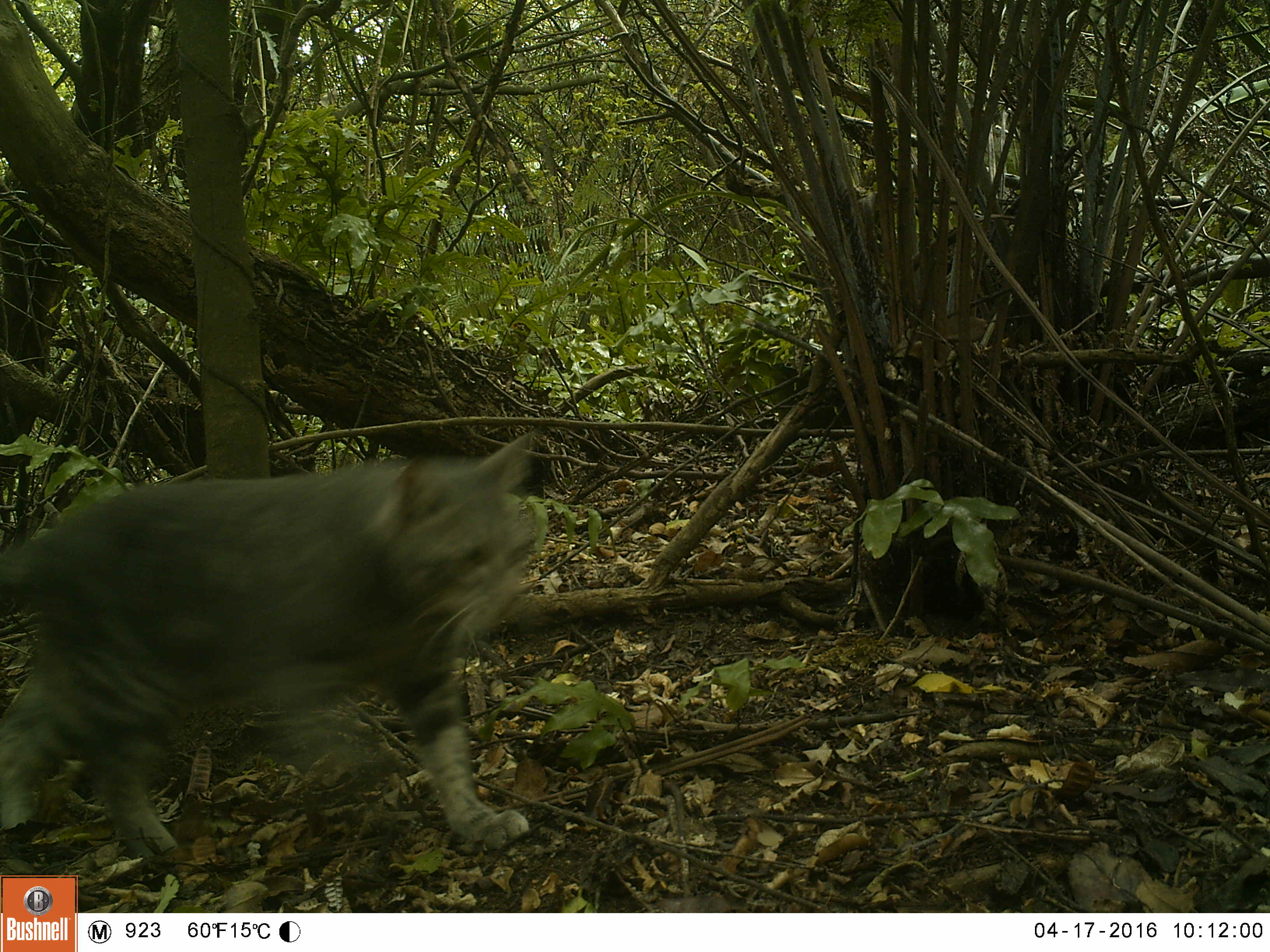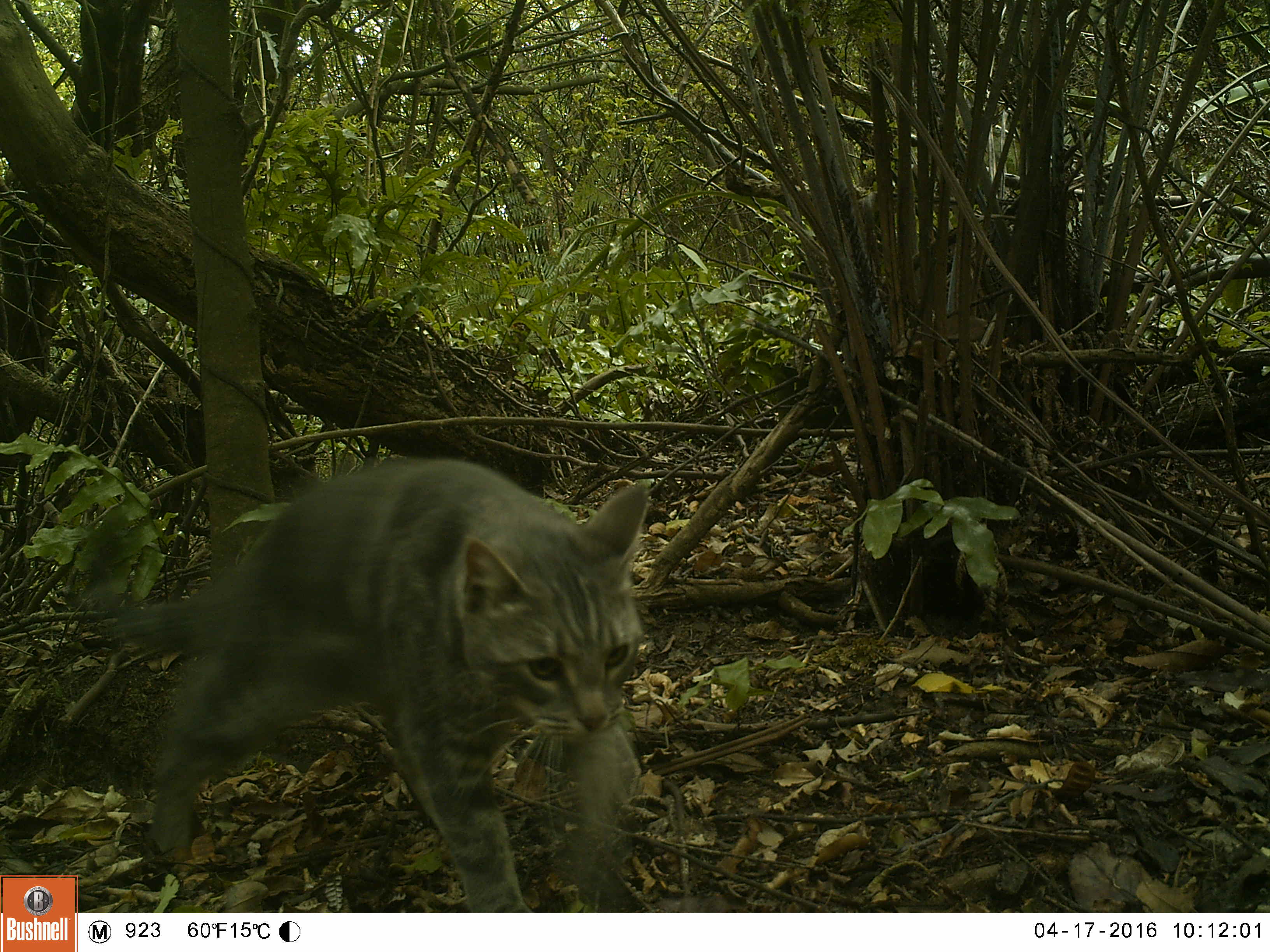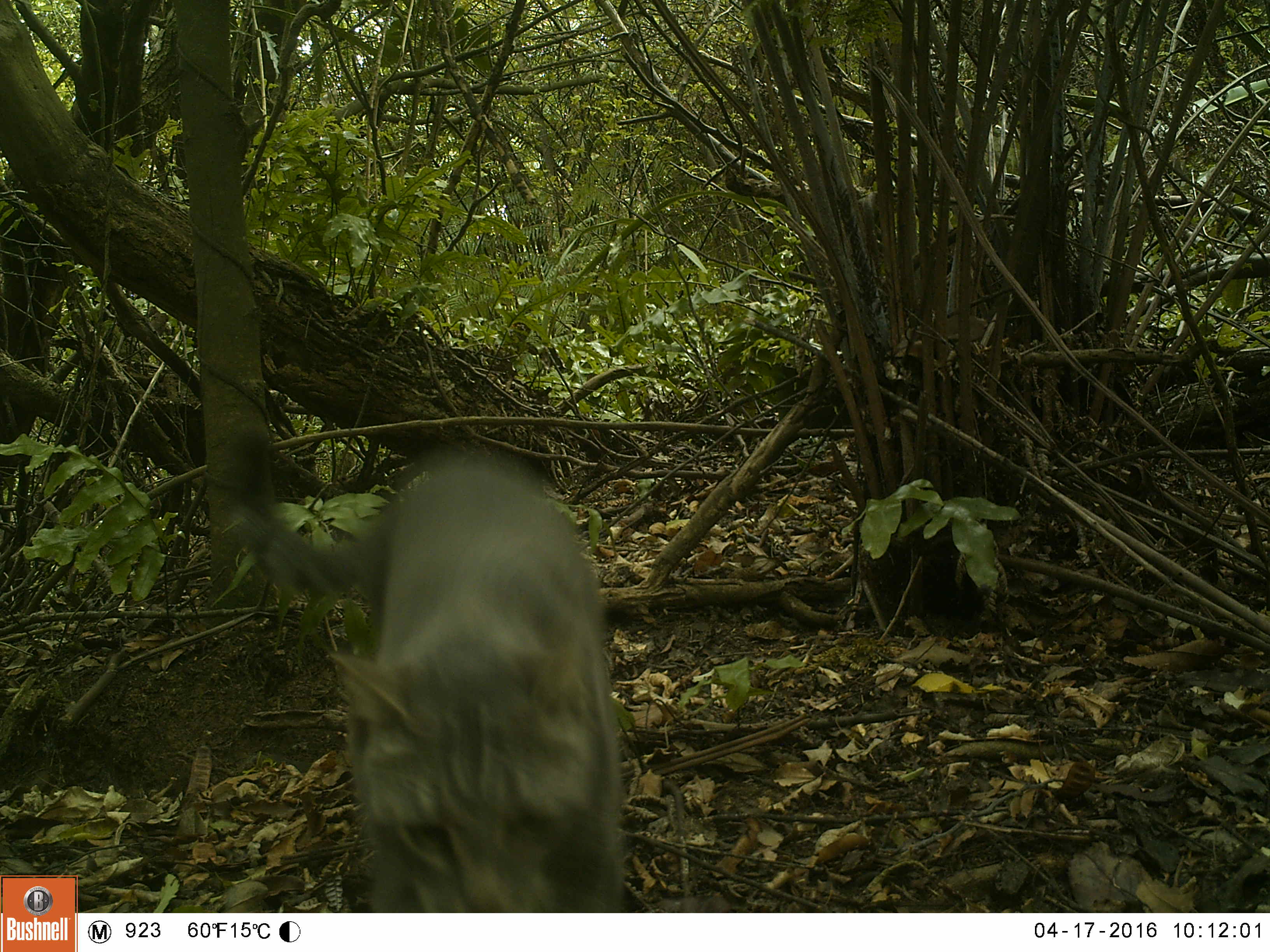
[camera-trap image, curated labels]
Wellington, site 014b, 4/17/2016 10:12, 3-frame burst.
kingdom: Animalia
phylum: Chordata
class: Mammalia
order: Carnivora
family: Felidae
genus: Felis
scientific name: Felis catus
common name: cat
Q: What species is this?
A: Cat (Felis catus).